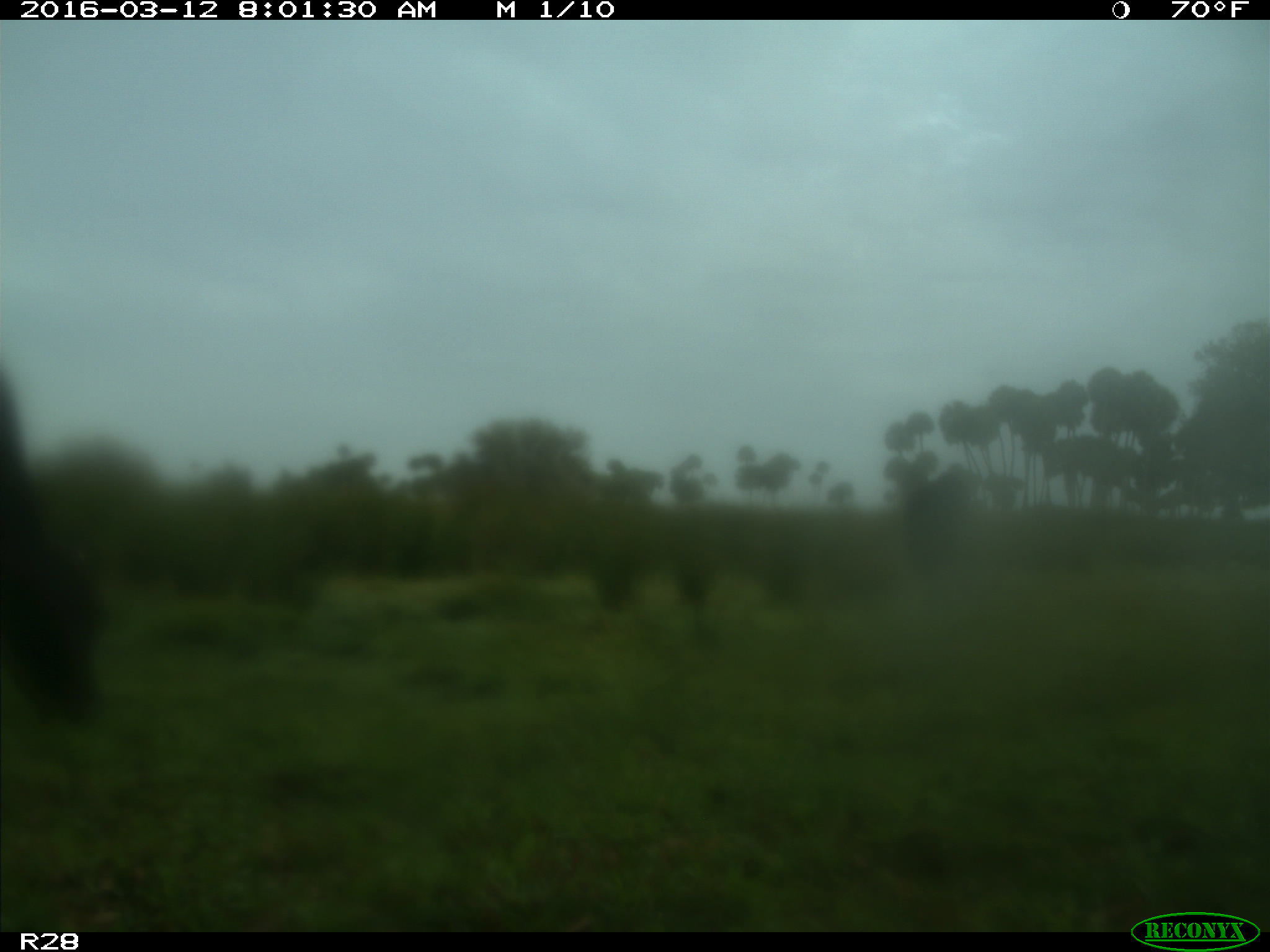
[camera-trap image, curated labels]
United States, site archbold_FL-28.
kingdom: Animalia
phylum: Chordata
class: Mammalia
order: Artiodactyla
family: Bovidae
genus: Bos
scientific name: Bos taurus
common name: domestic cow